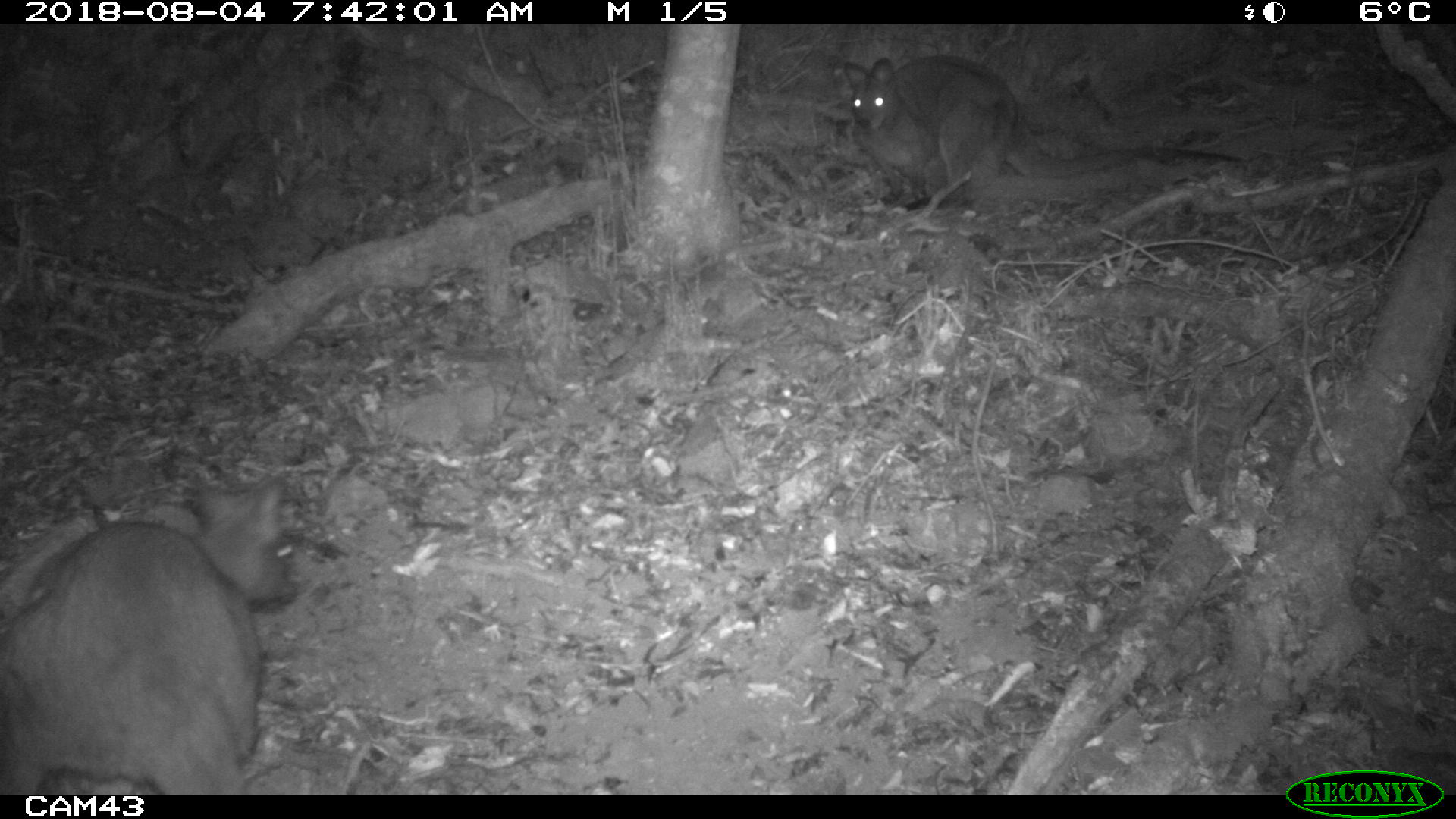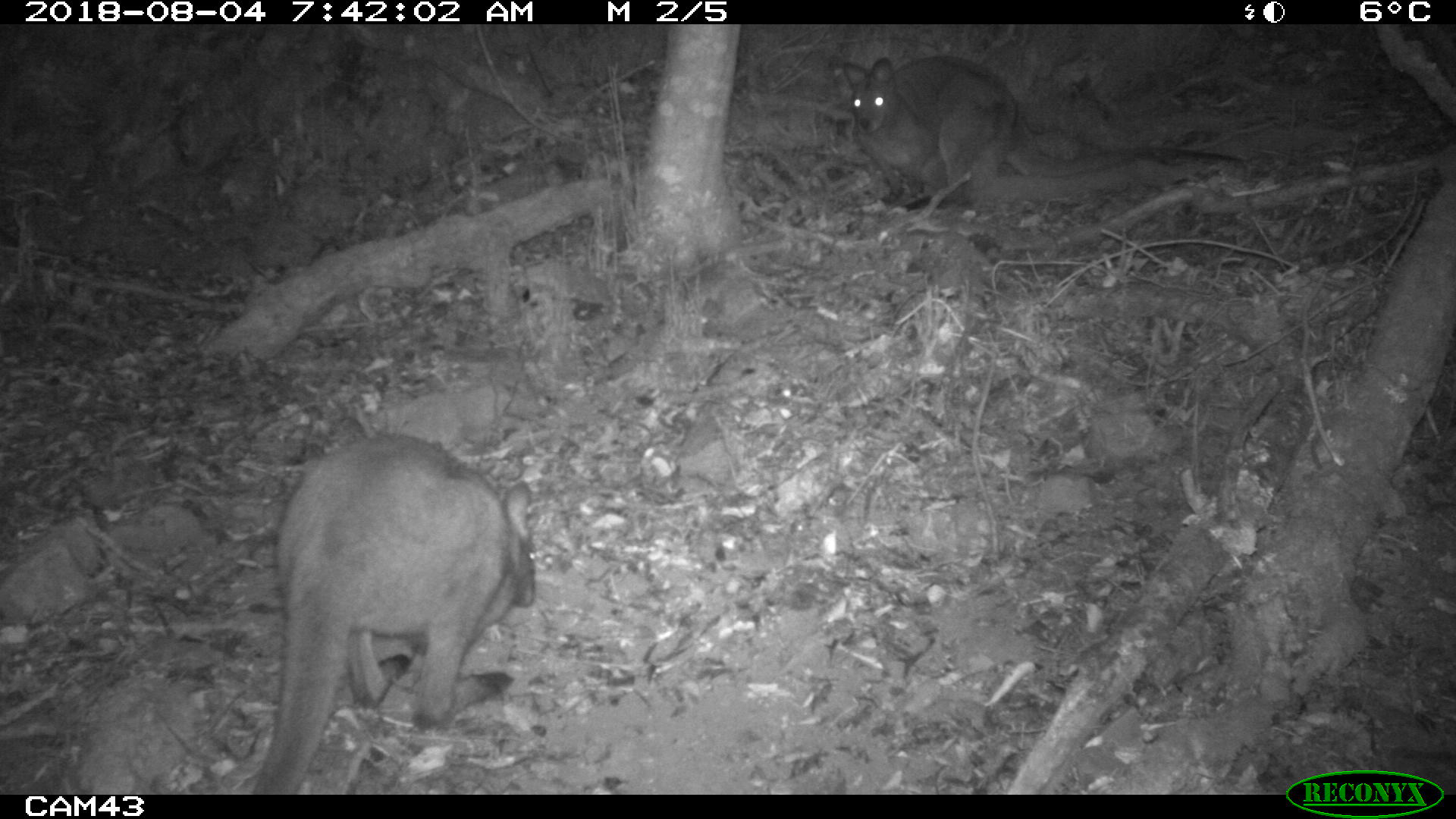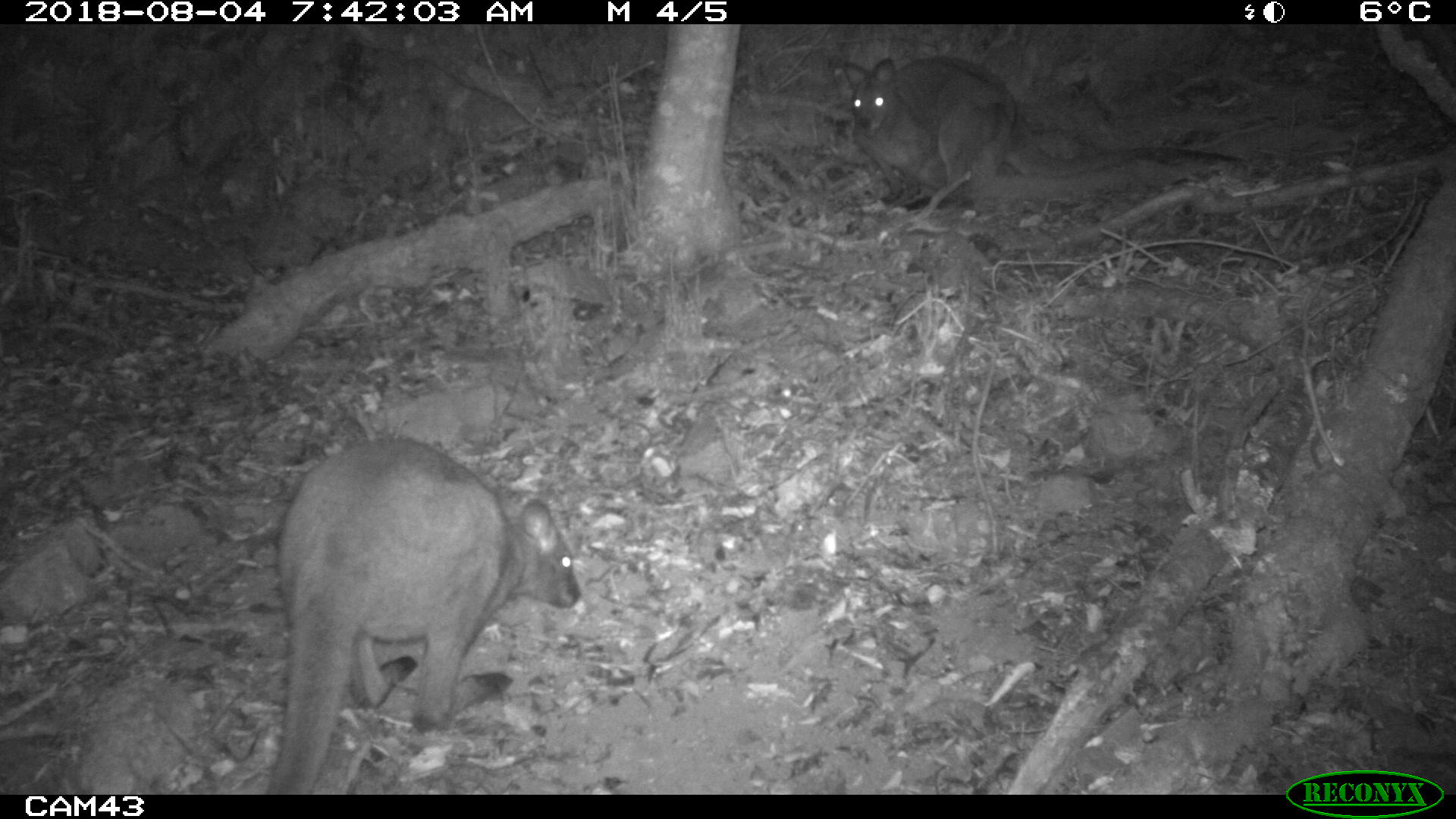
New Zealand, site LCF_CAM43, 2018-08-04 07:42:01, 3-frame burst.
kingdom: Animalia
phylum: Chordata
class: Mammalia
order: Diprotodontia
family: Macropodidae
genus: Notamacropus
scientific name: Notamacropus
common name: wallaby